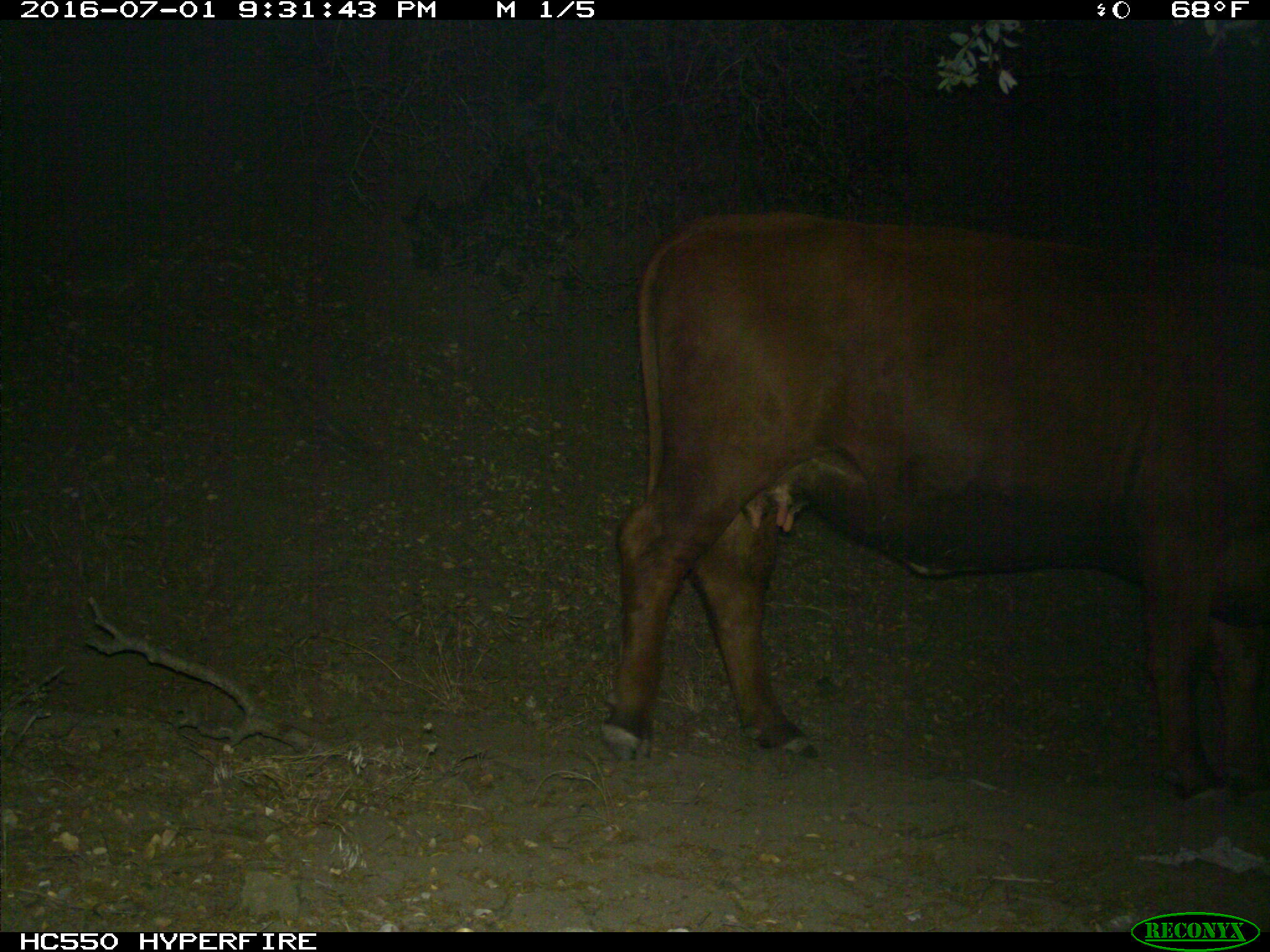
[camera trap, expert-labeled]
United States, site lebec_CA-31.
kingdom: Animalia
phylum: Chordata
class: Mammalia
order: Artiodactyla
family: Bovidae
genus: Bos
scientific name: Bos taurus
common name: domestic cow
Bos taurus (domestic cow).